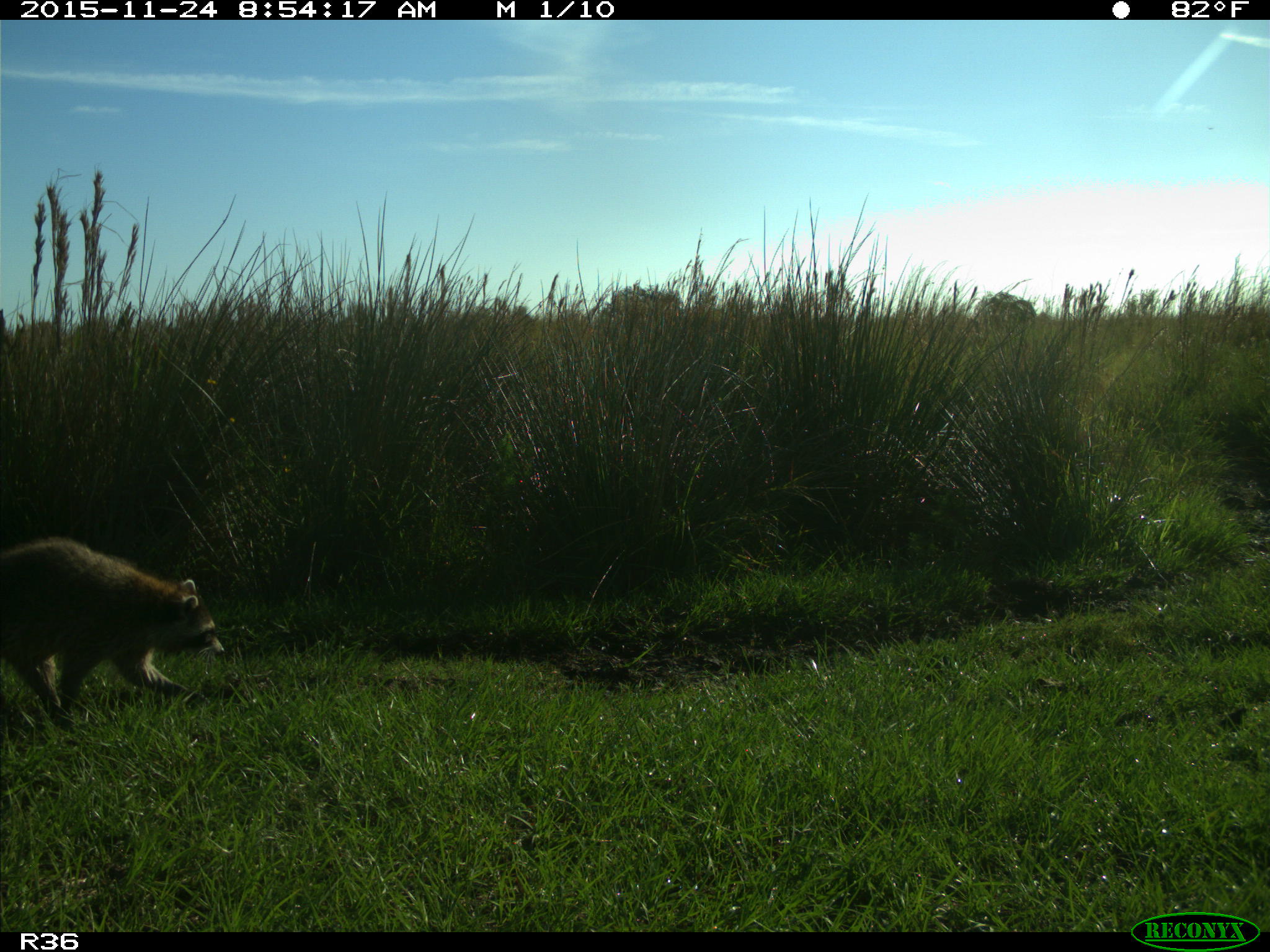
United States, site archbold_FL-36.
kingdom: Animalia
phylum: Chordata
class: Mammalia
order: Carnivora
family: Procyonidae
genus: Procyon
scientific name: Procyon lotor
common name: common raccoon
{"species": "Procyon lotor (common raccoon)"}